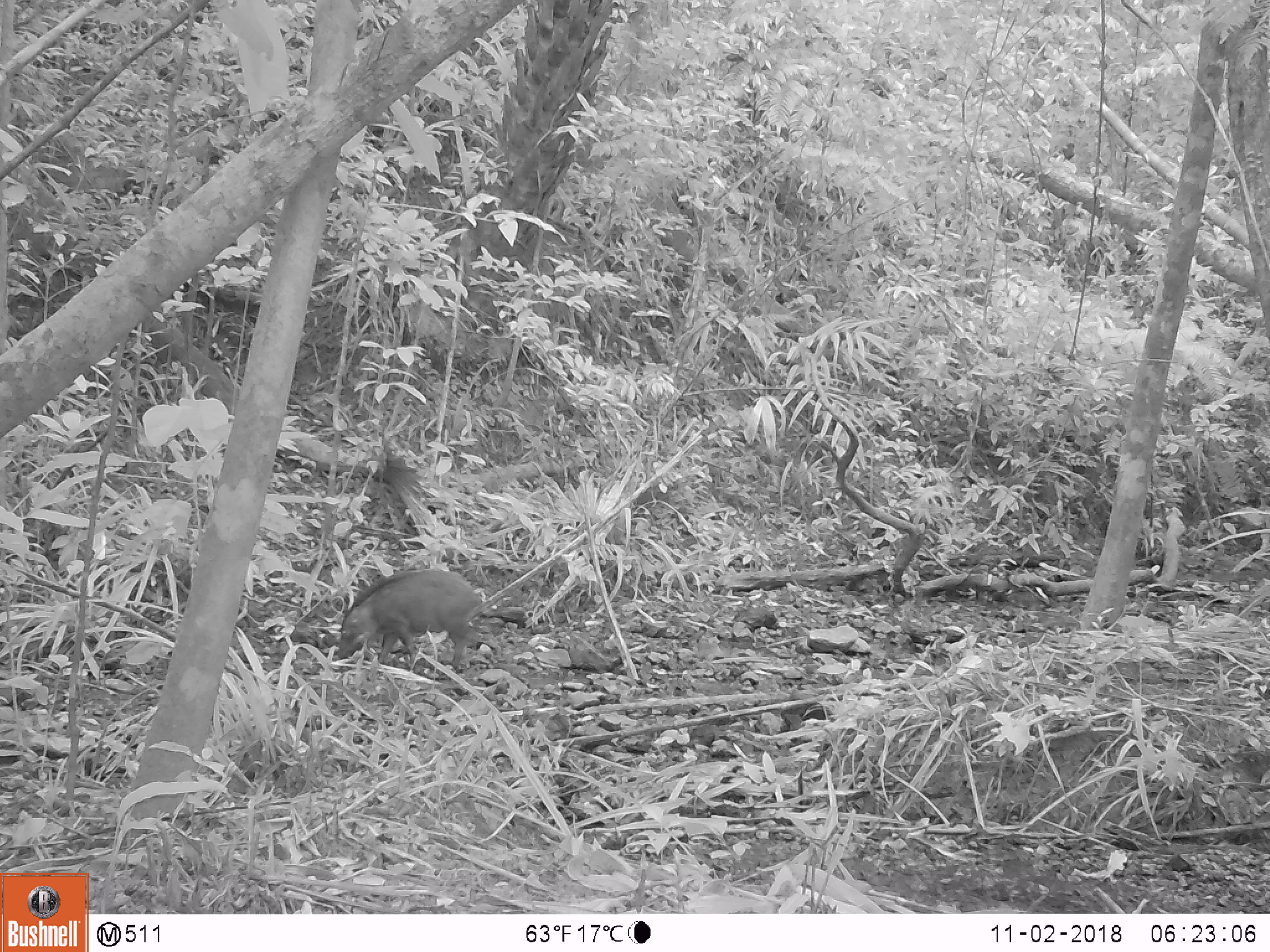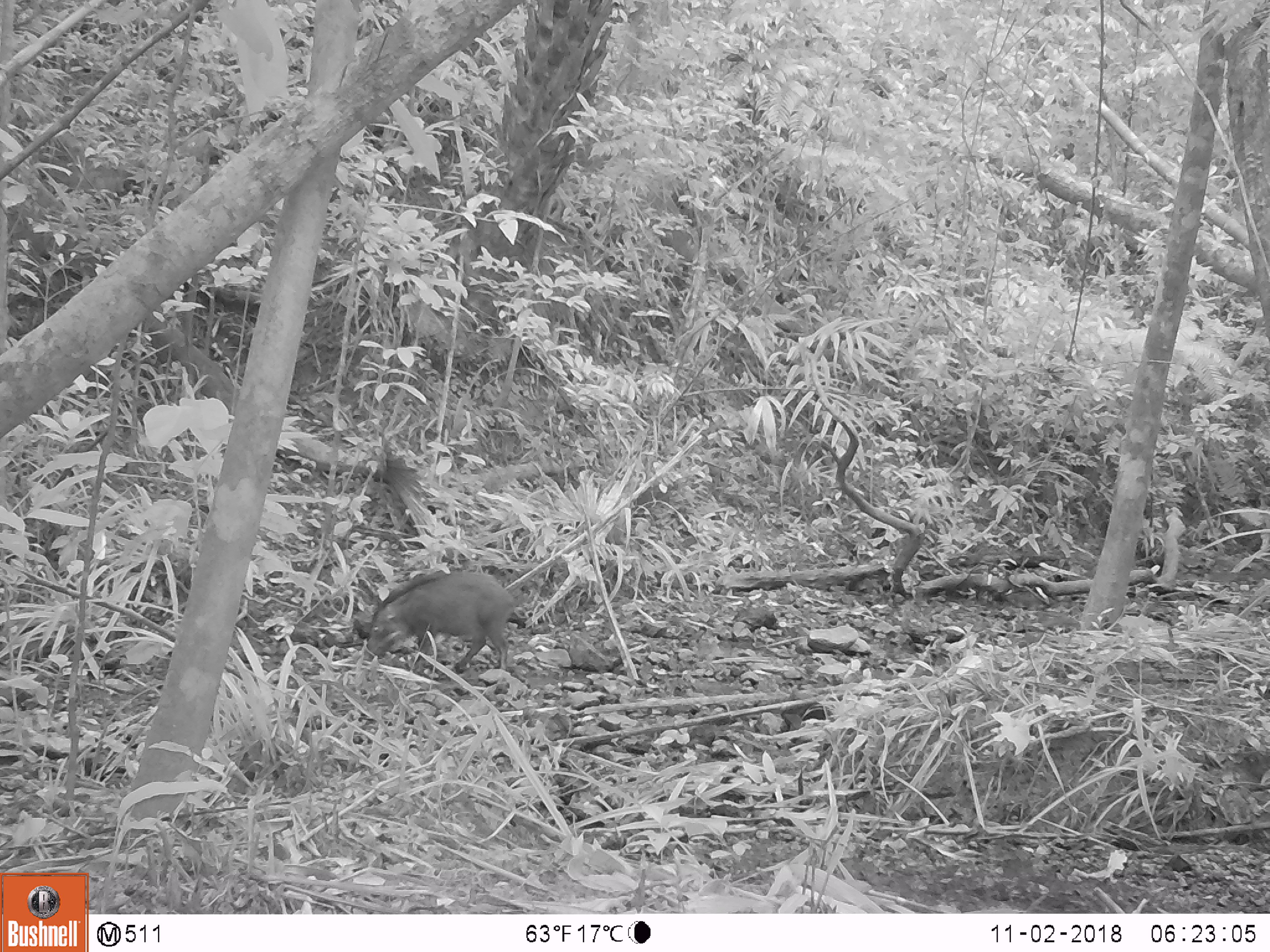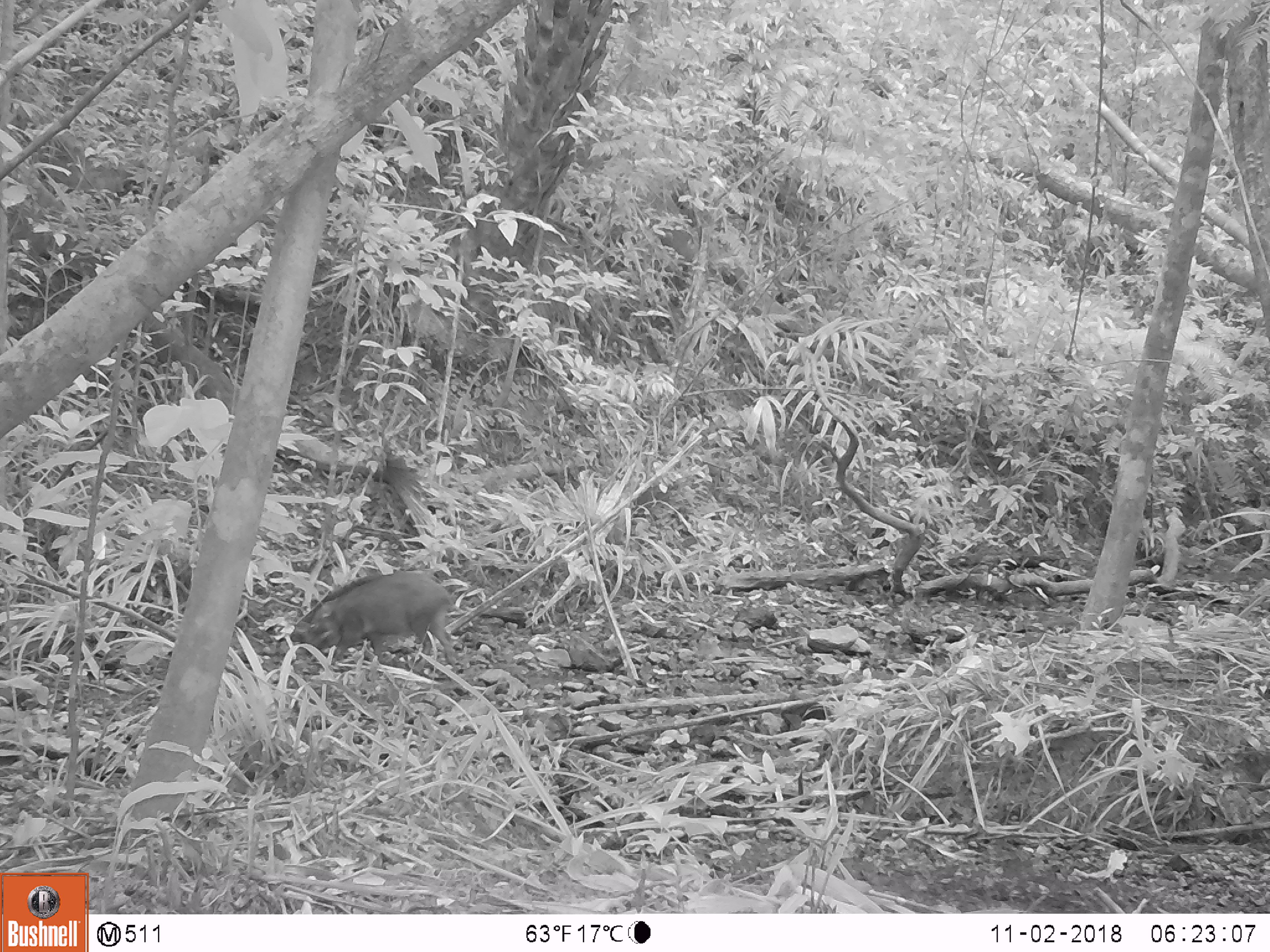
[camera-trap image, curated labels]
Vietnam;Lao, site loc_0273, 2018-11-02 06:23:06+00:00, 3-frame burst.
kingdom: Animalia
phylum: Chordata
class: Mammalia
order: Artiodactyla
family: Suidae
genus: Sus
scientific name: Sus scrofa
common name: eurasian wild pig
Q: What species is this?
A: Eurasian wild pig (Sus scrofa).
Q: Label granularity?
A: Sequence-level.